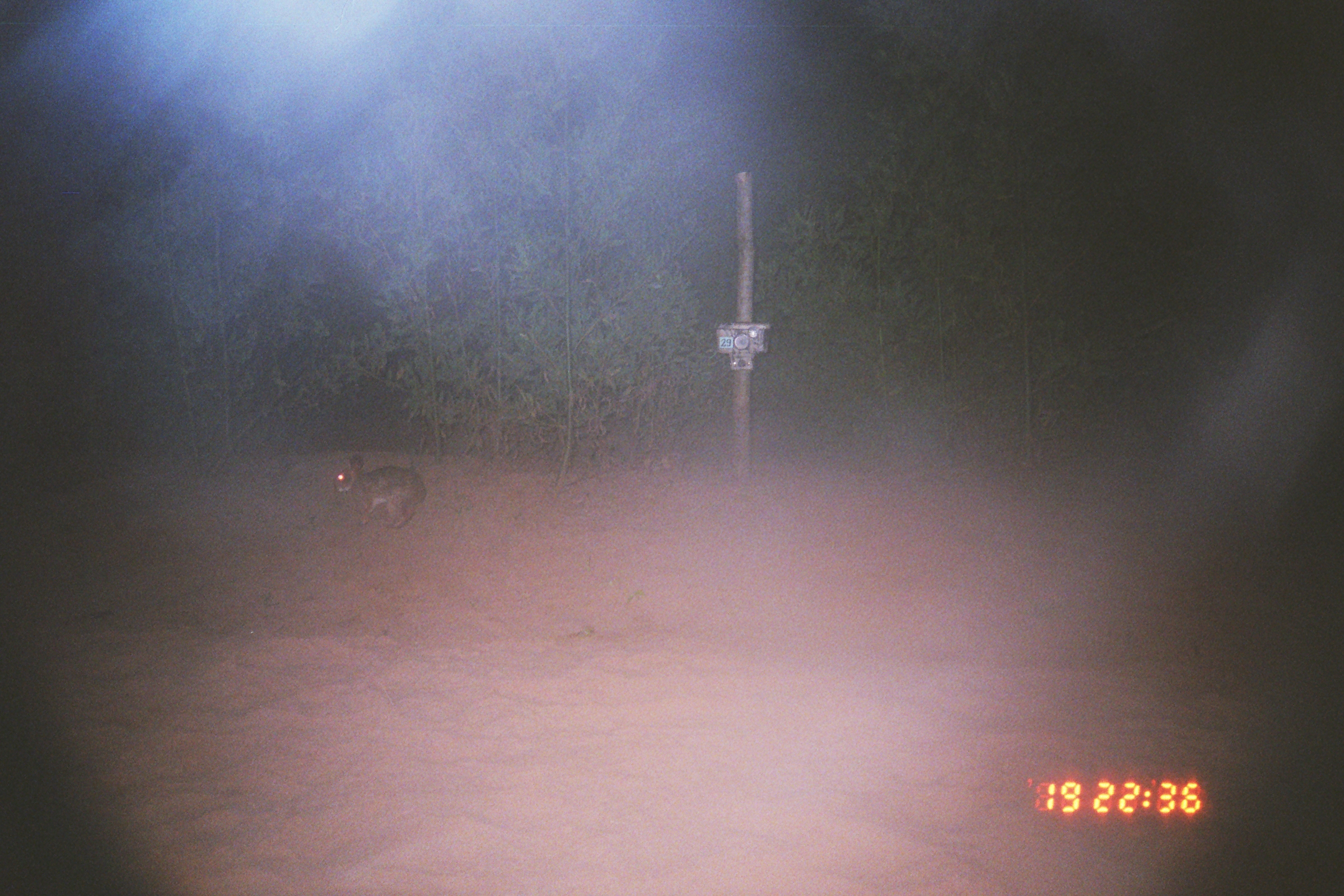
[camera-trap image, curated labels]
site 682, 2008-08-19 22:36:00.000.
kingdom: Animalia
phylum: Chordata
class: Mammalia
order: Lagomorpha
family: Leporidae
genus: Sylvilagus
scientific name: Sylvilagus brasiliensis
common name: tapeti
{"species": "Sylvilagus brasiliensis (tapeti)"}